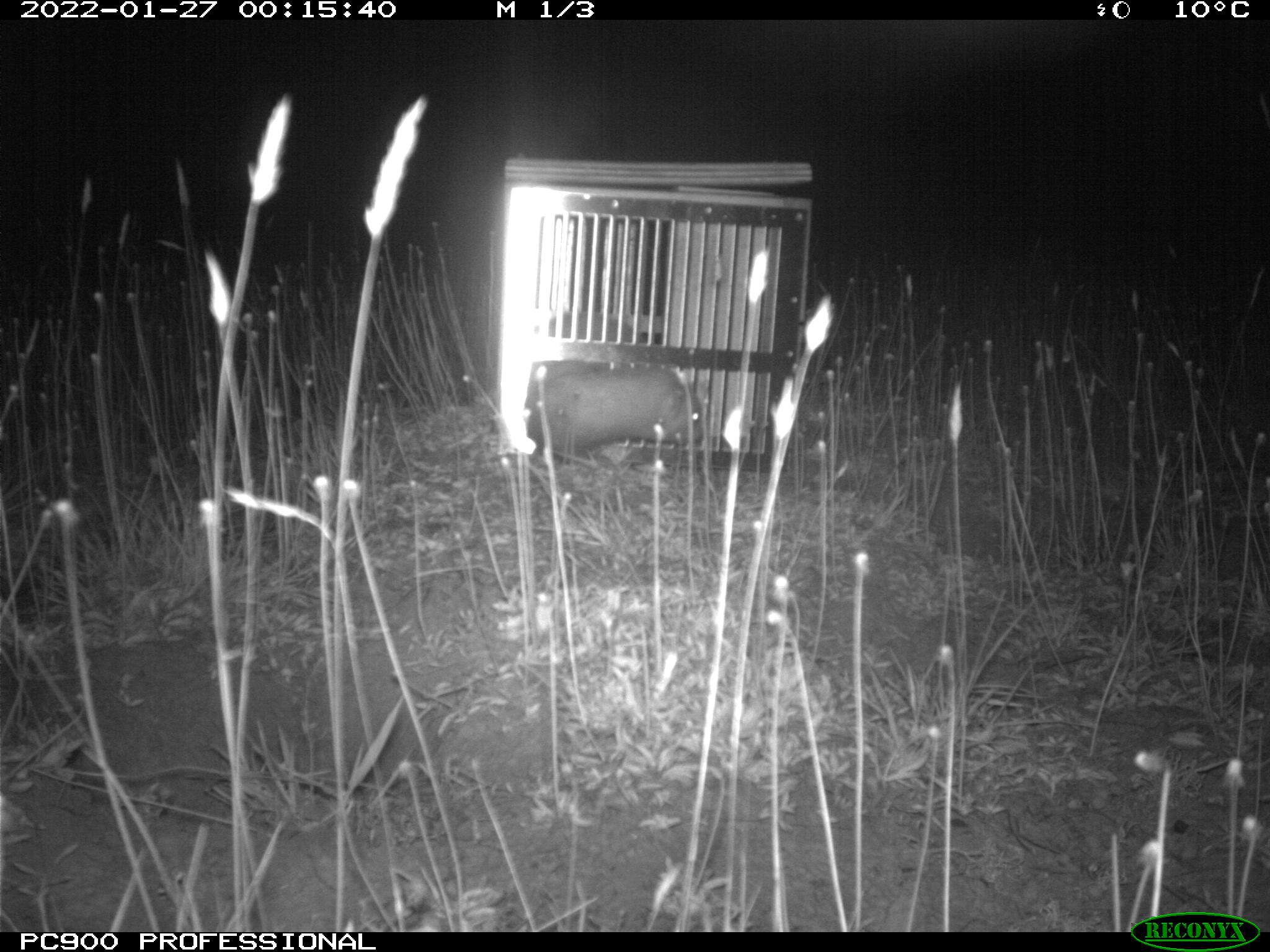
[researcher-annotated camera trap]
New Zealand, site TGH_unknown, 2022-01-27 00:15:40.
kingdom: Animalia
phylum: Chordata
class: Mammalia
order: Carnivora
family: Mustelidae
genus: Mustela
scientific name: Mustela furo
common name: ferret